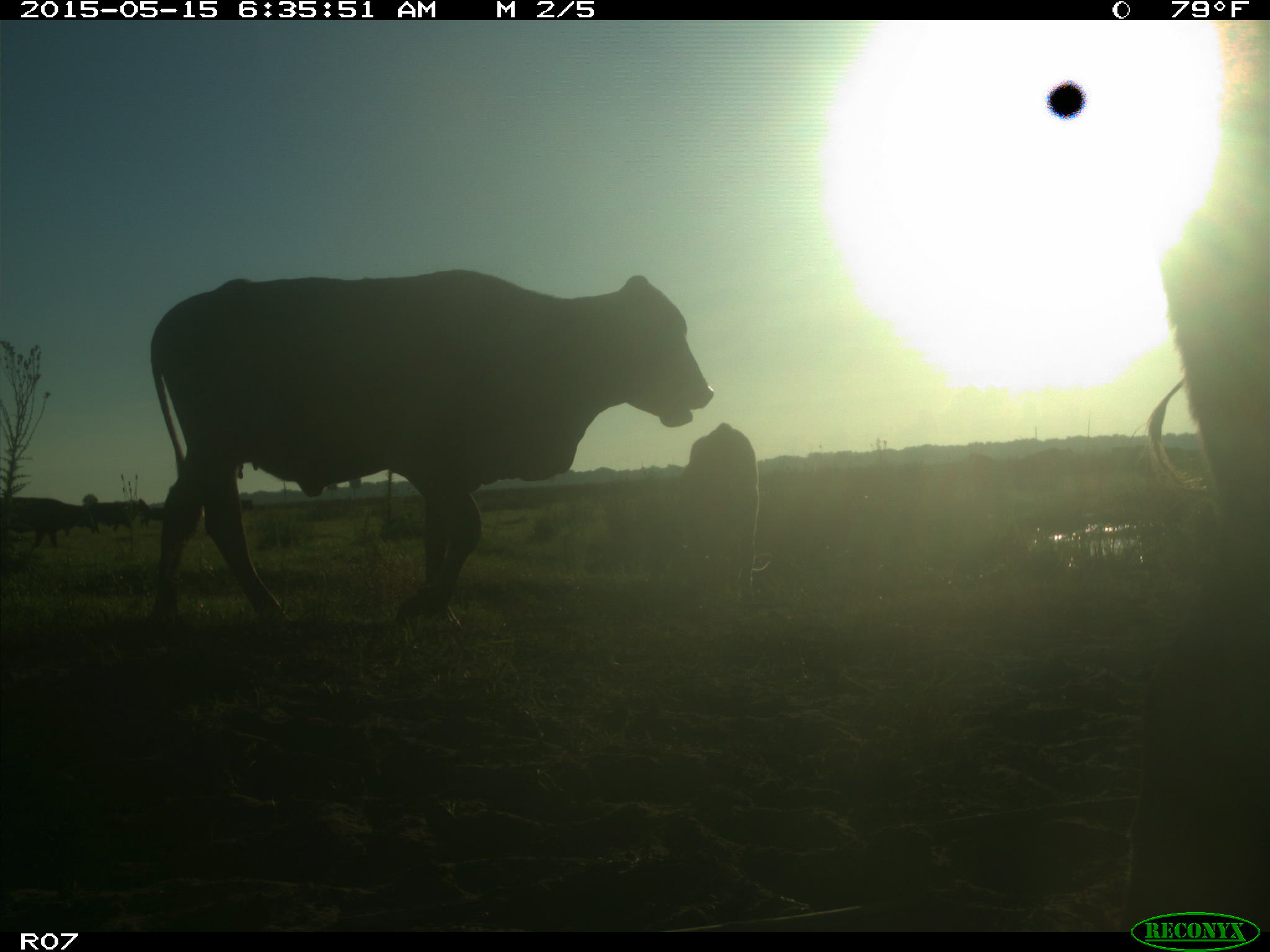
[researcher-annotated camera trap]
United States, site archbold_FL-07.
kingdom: Animalia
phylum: Chordata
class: Mammalia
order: Artiodactyla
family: Bovidae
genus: Bos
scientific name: Bos taurus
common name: domestic cow